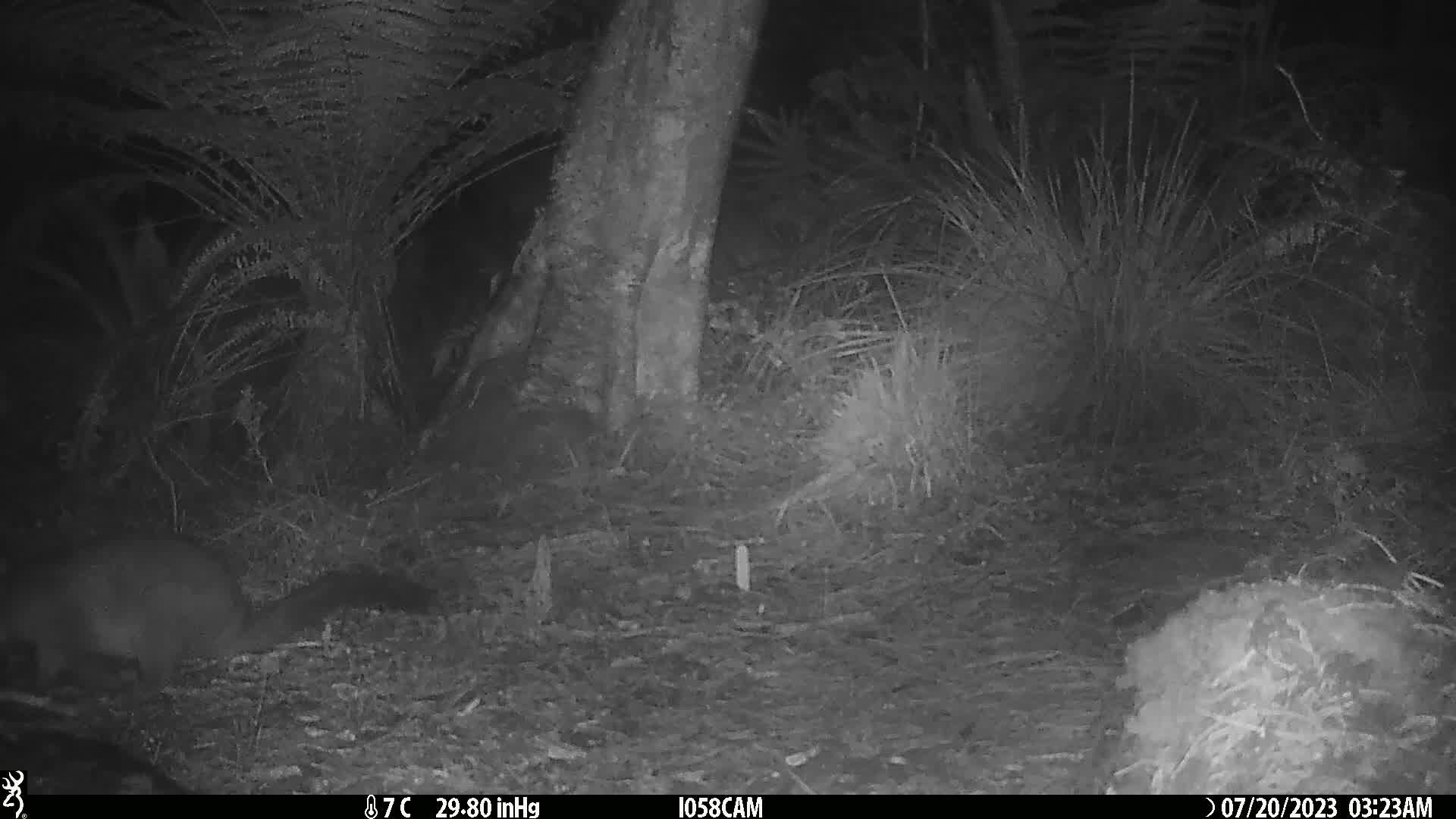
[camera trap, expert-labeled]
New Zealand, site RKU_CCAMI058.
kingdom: Animalia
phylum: Chordata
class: Mammalia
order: Diprotodontia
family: Phalangeridae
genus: Trichosurus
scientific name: Trichosurus vulpecula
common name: common brushtail possum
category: possum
Possum (common brushtail possum) (Trichosurus vulpecula).